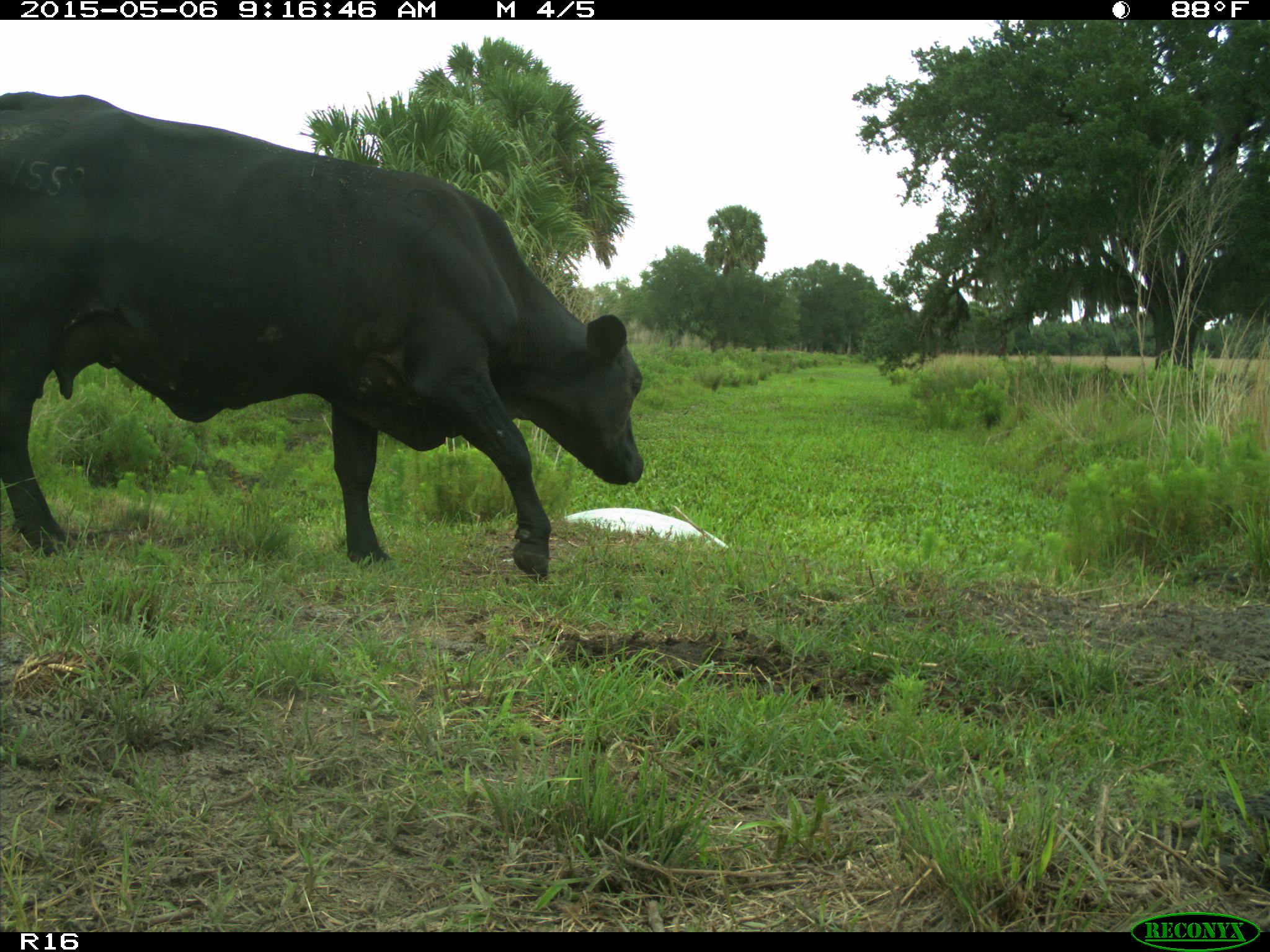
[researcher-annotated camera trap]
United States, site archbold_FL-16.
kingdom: Animalia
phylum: Chordata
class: Mammalia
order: Artiodactyla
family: Bovidae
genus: Bos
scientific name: Bos taurus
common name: domestic cow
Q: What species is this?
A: Bos taurus (domestic cow).